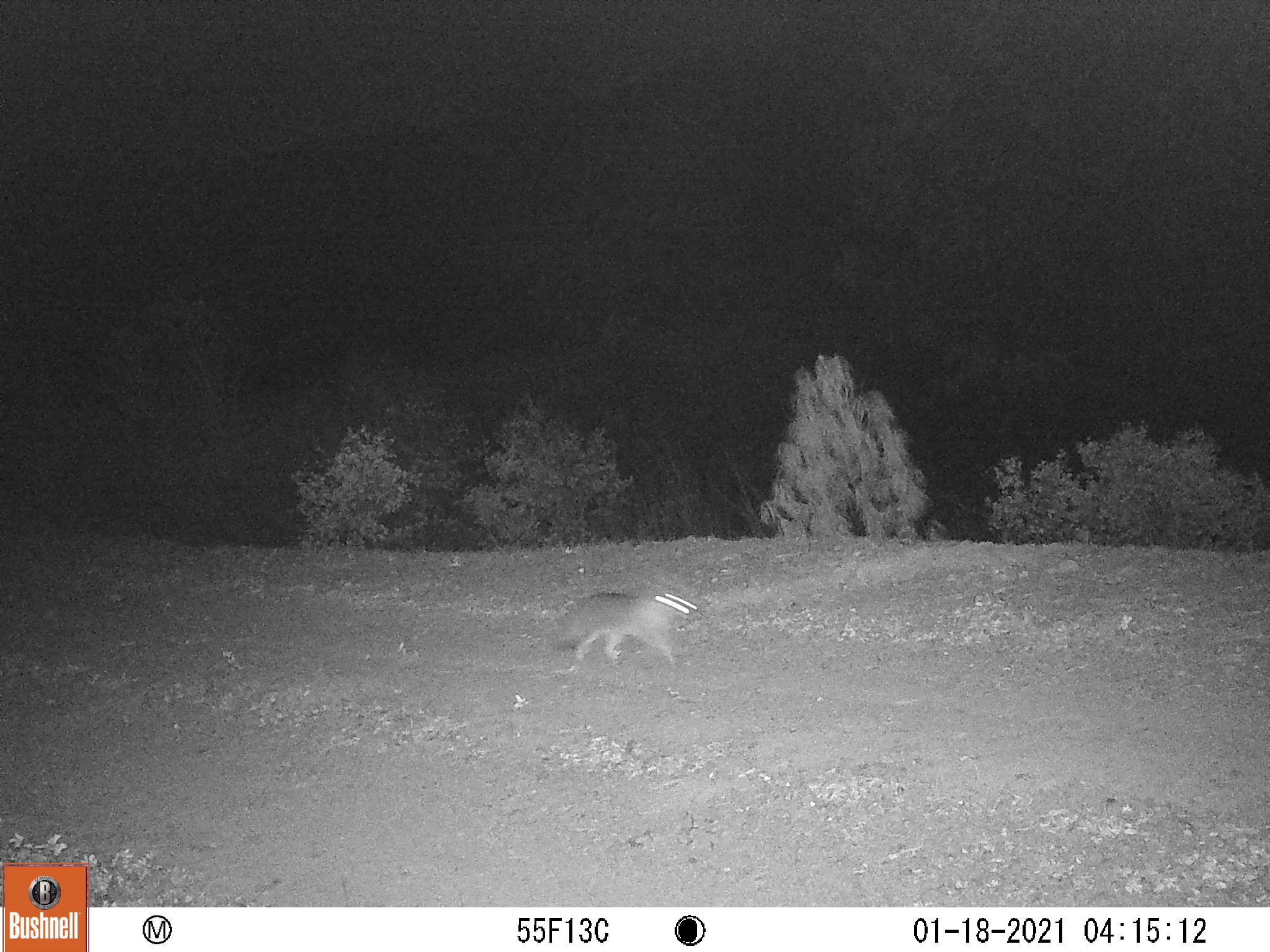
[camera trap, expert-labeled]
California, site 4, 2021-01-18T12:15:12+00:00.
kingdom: Animalia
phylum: Chordata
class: Mammalia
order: Carnivora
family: Canidae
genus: Urocyon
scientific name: Urocyon cinereoargenteus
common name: gray fox